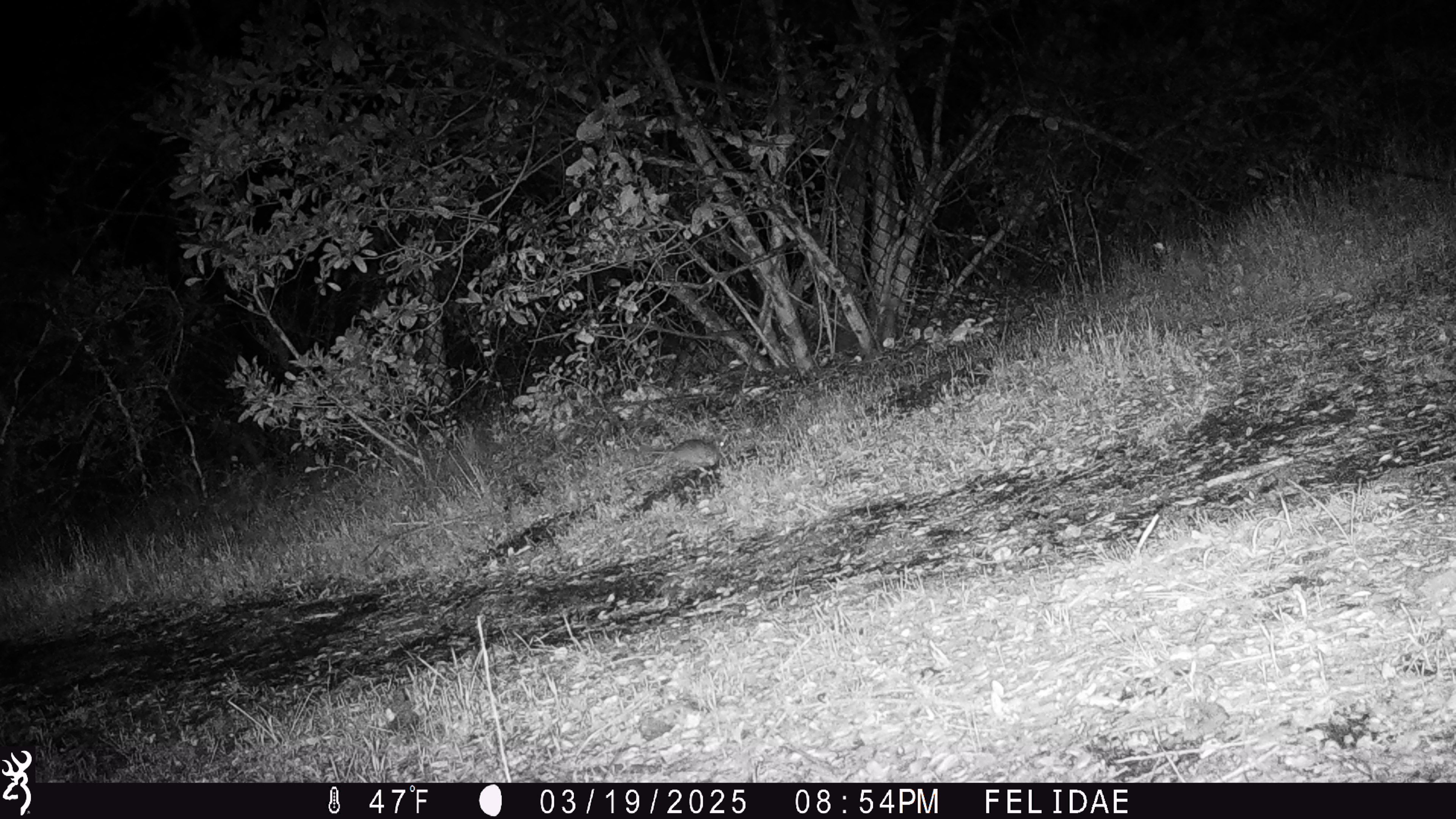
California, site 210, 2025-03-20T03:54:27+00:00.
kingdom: Animalia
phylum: Chordata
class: Mammalia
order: Rodentia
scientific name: Rodentia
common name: mouse or rat